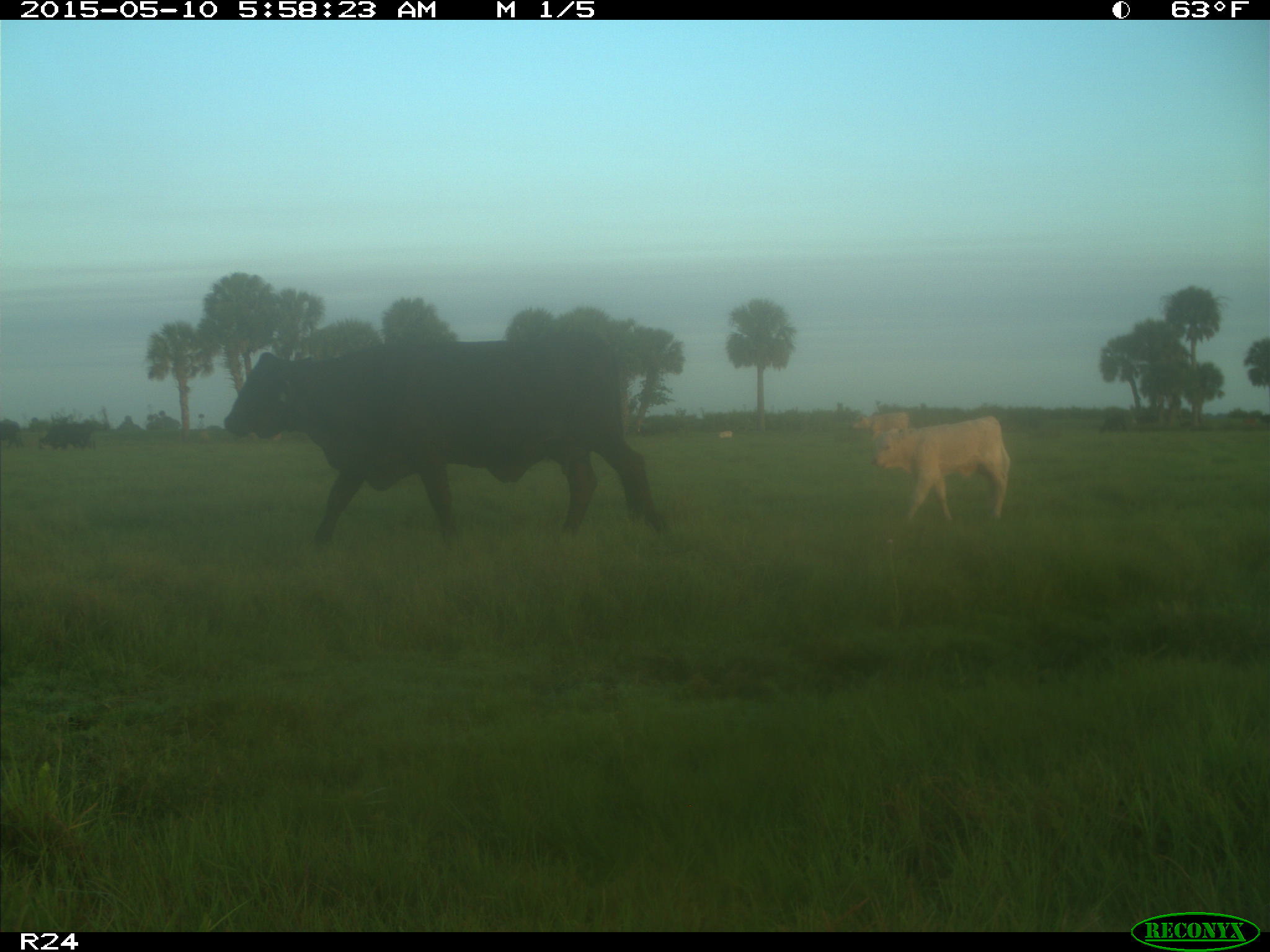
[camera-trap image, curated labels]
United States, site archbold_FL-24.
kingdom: Animalia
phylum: Chordata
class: Mammalia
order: Artiodactyla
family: Bovidae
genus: Bos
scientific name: Bos taurus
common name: domestic cow